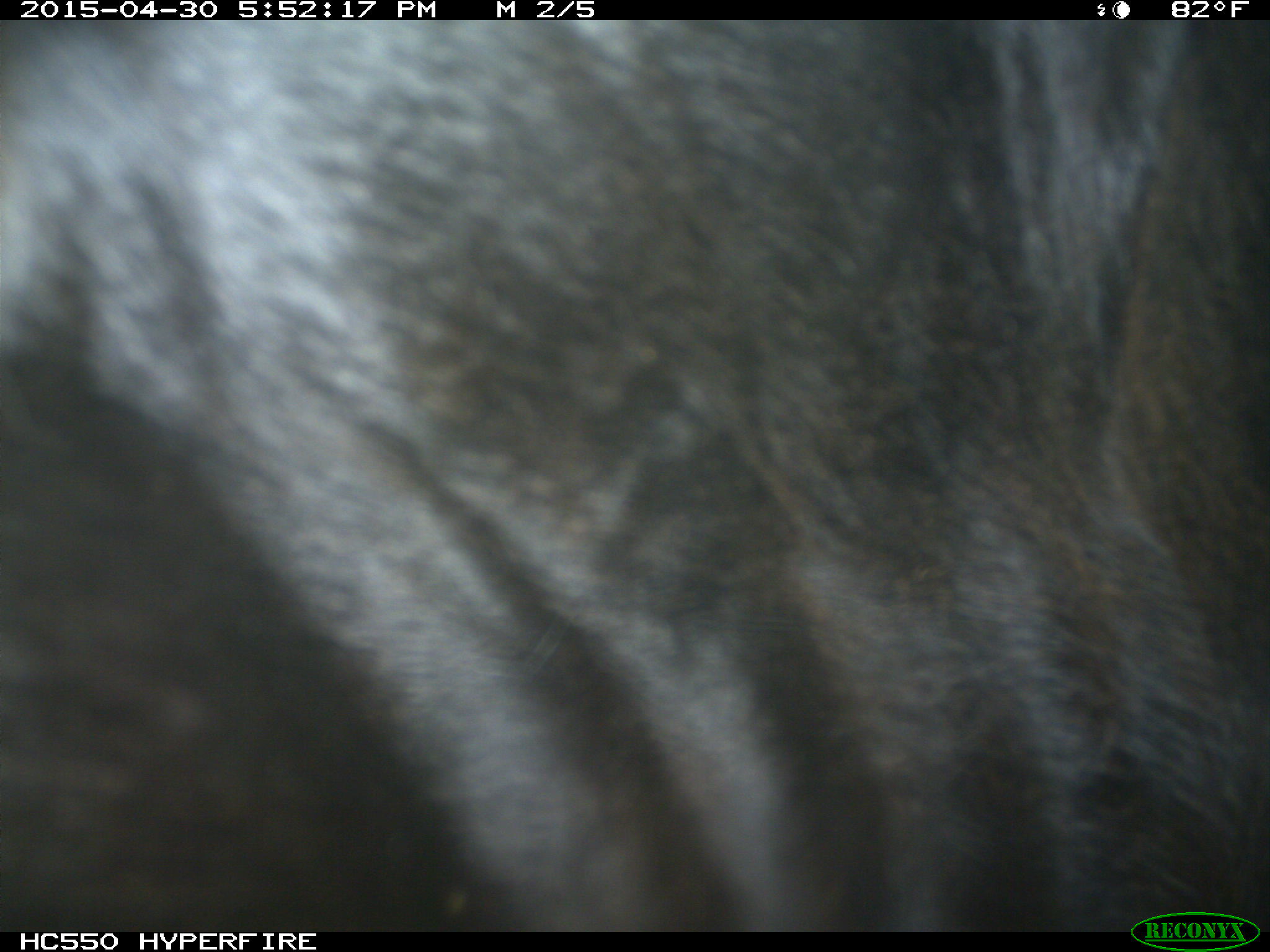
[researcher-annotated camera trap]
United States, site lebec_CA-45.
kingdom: Animalia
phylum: Chordata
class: Mammalia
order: Artiodactyla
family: Bovidae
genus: Bos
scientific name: Bos taurus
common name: domestic cow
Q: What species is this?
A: Bos taurus (domestic cow).